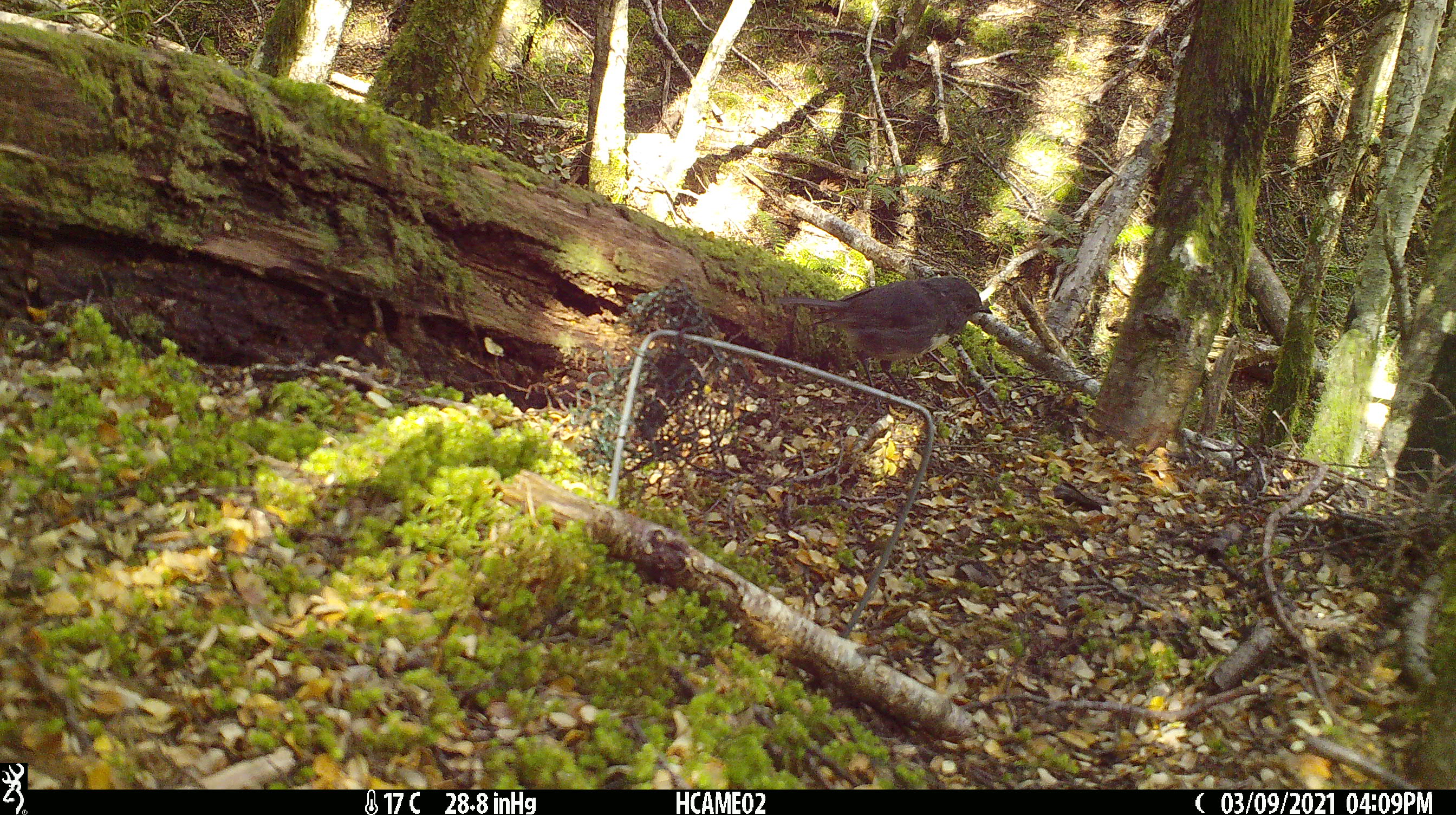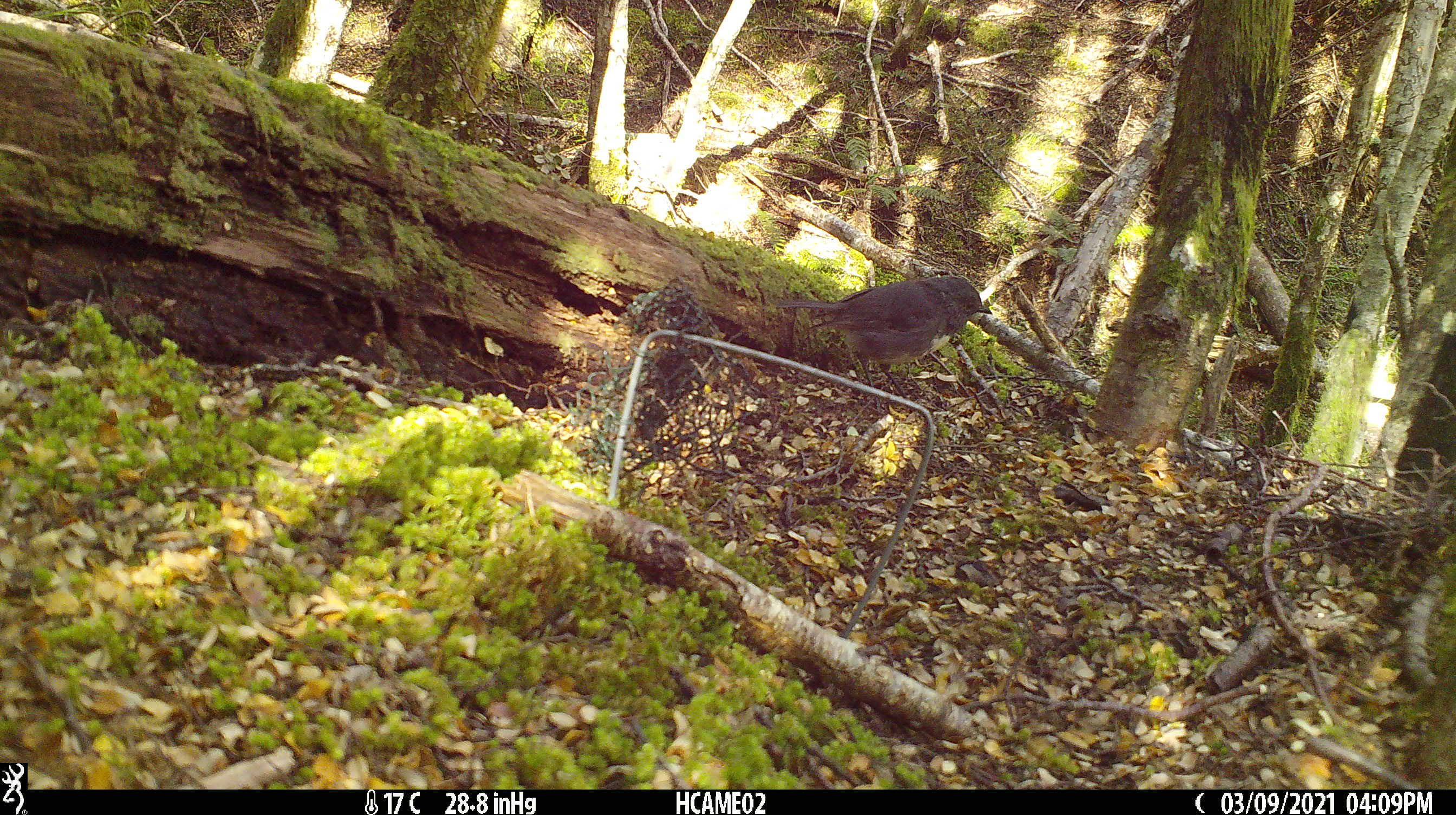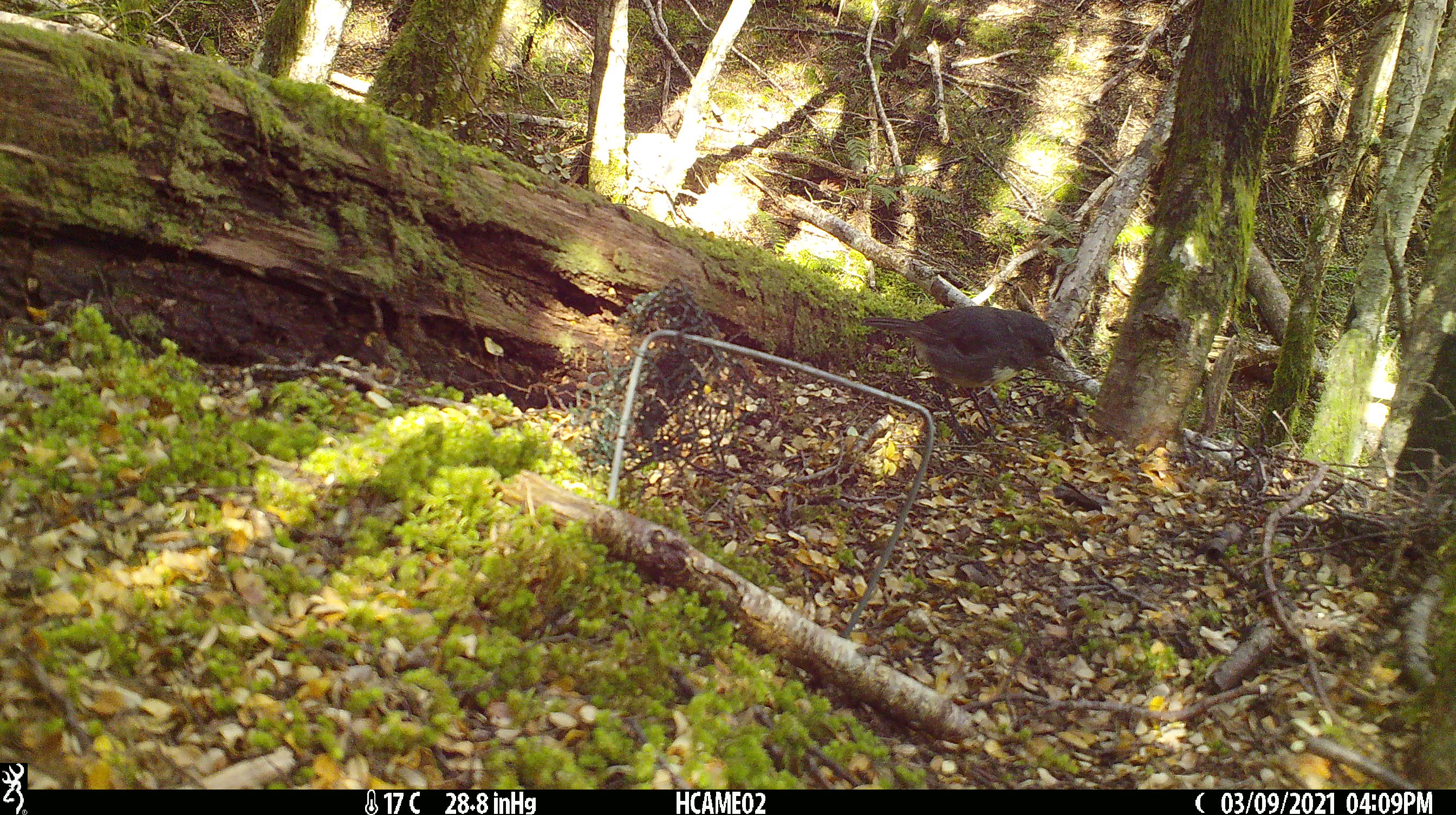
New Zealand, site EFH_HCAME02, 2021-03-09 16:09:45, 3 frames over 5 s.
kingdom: Animalia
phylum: Chordata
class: Aves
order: Passeriformes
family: Petroicidae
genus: Petroica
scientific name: Petroica australis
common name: new zealand robin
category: robin